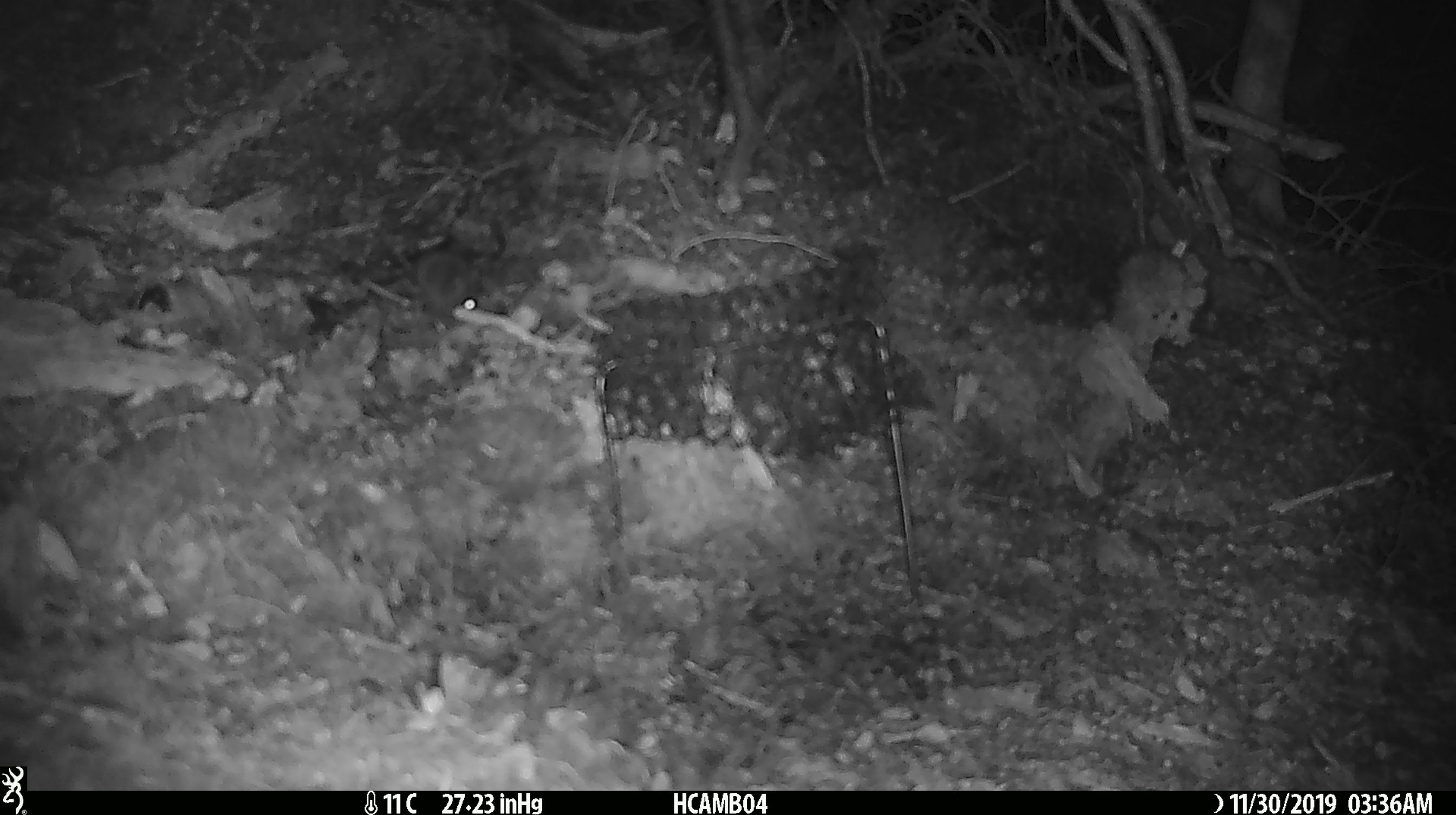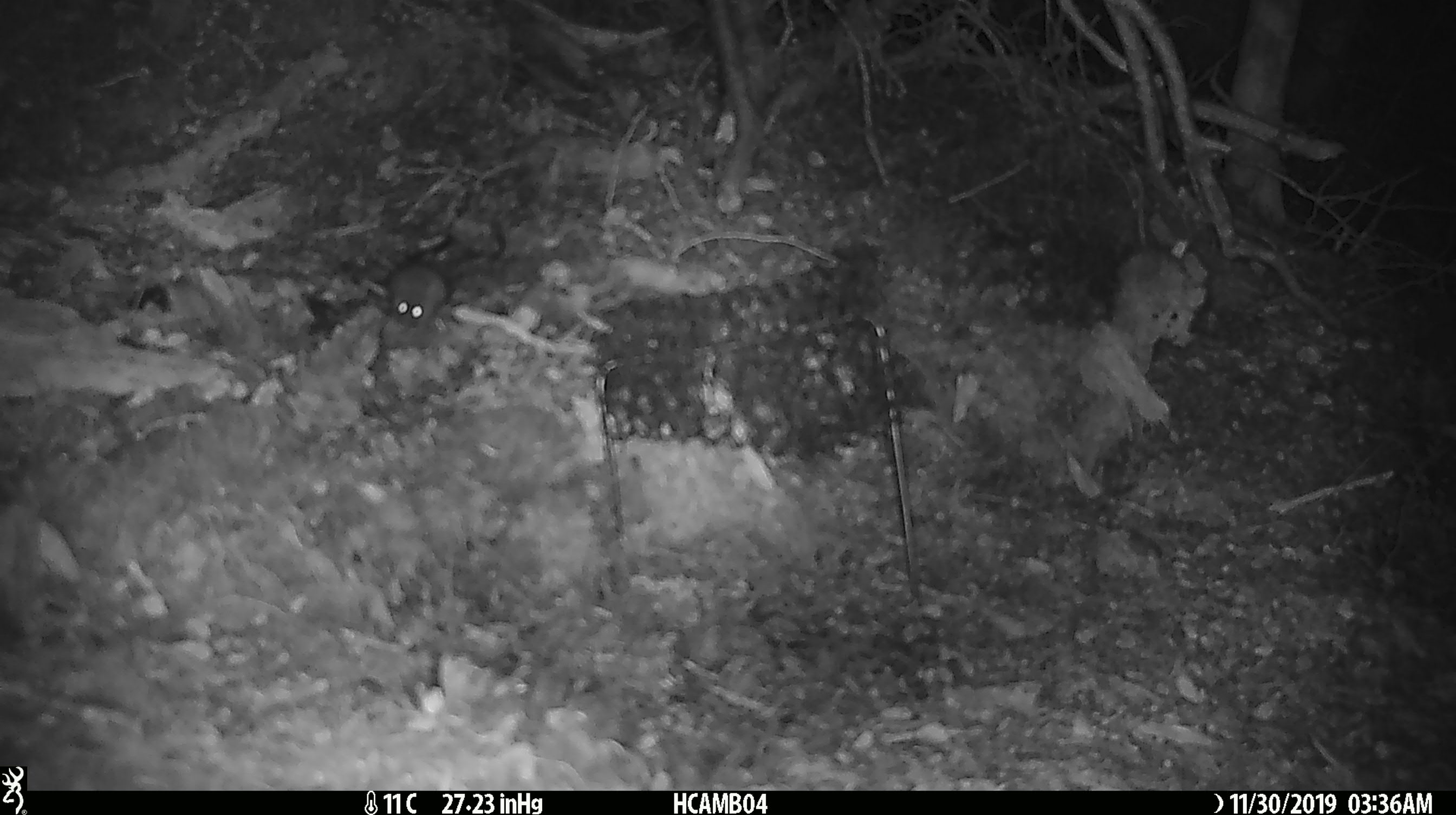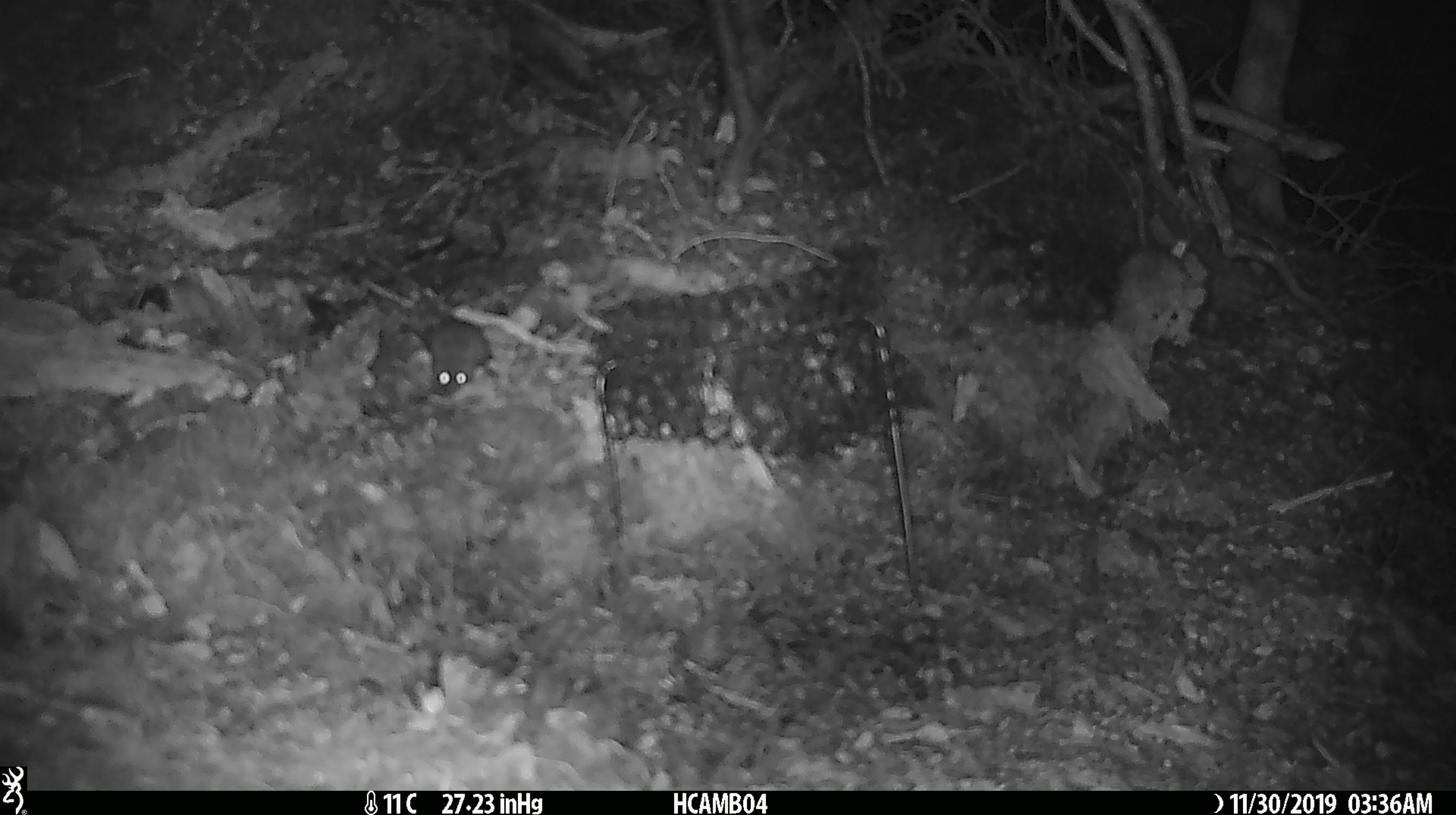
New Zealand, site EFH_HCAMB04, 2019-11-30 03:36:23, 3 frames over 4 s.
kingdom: Animalia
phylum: Chordata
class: Mammalia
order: Rodentia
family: Muridae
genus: Mus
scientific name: Mus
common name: mouse